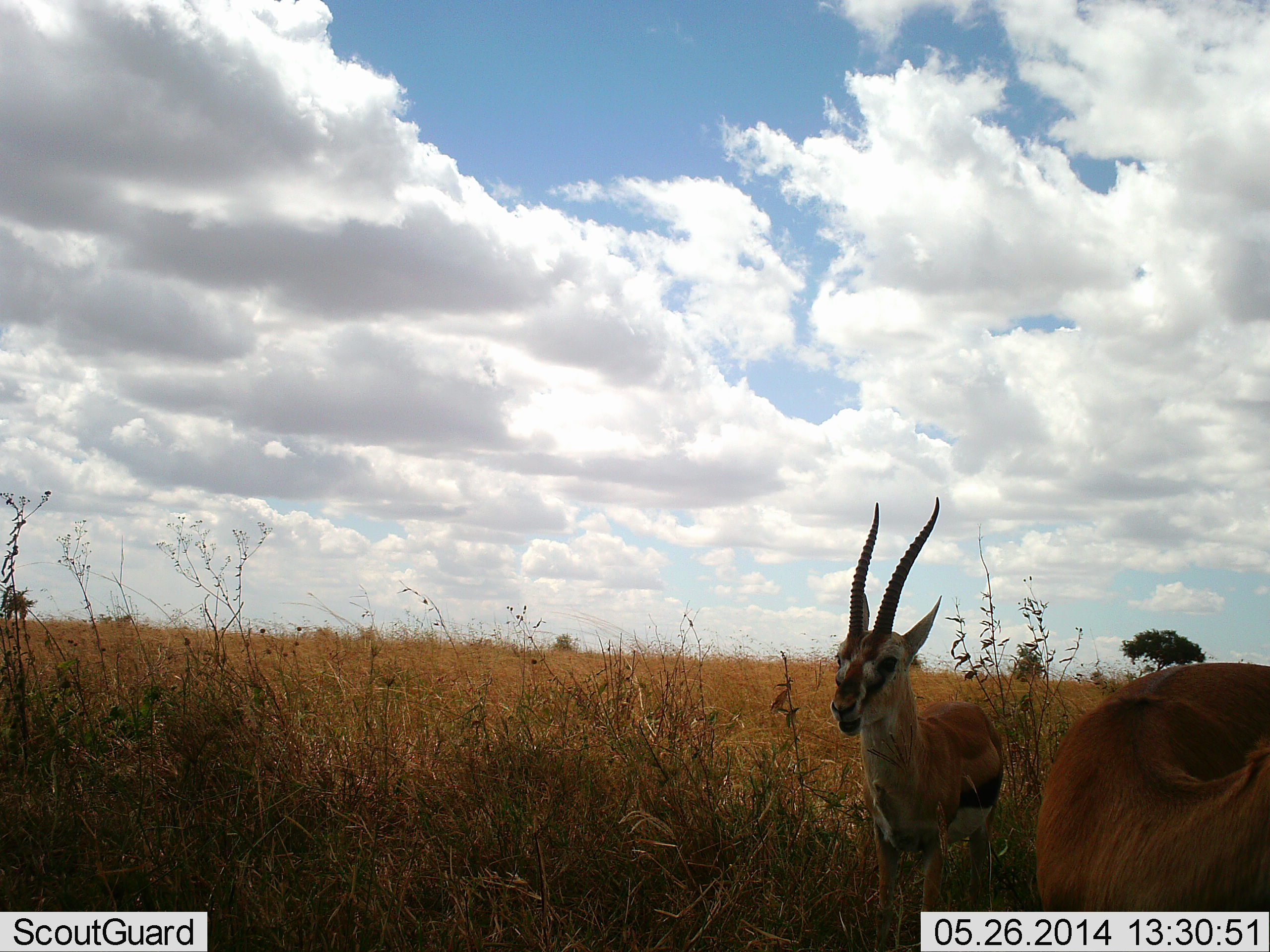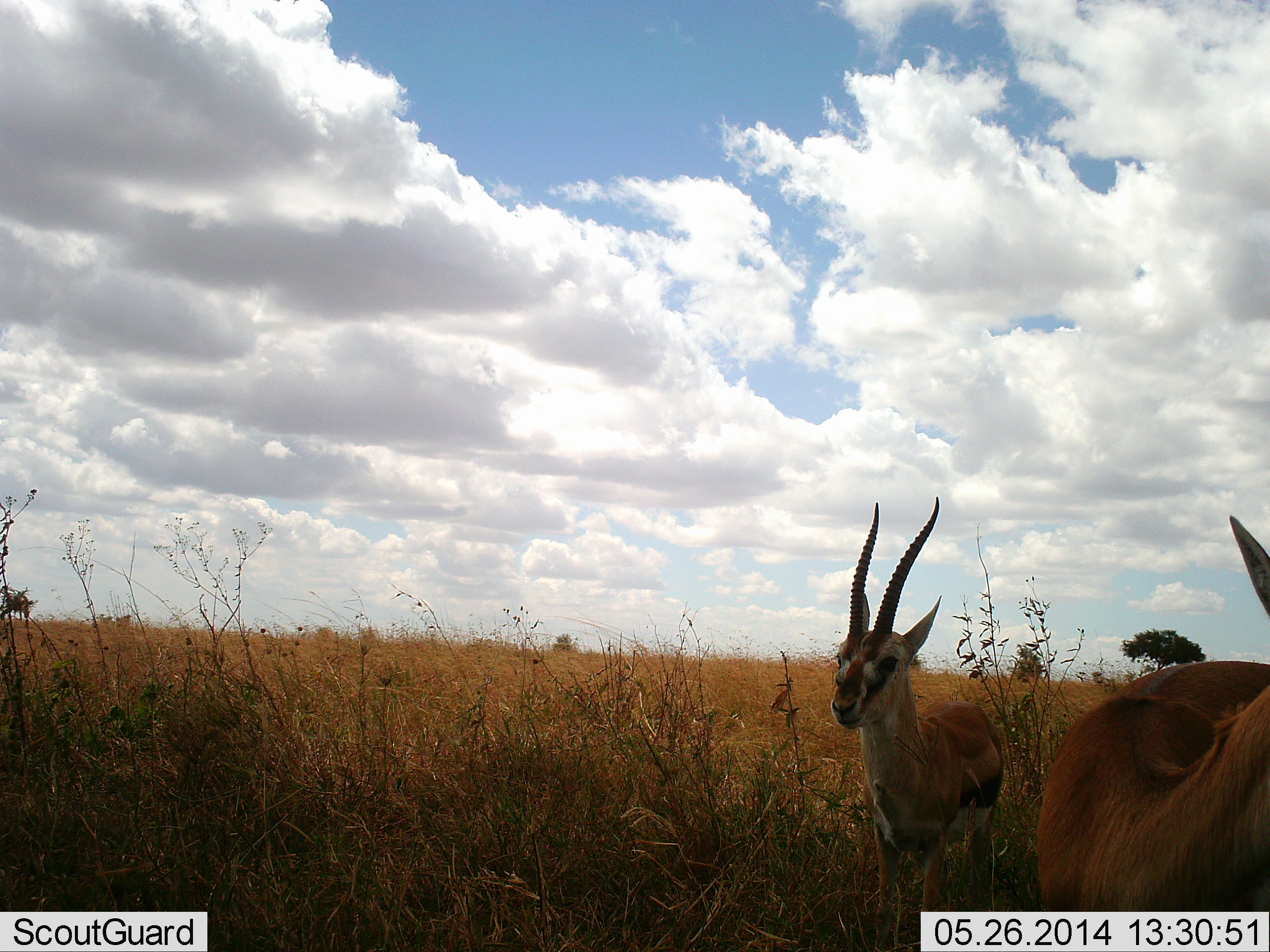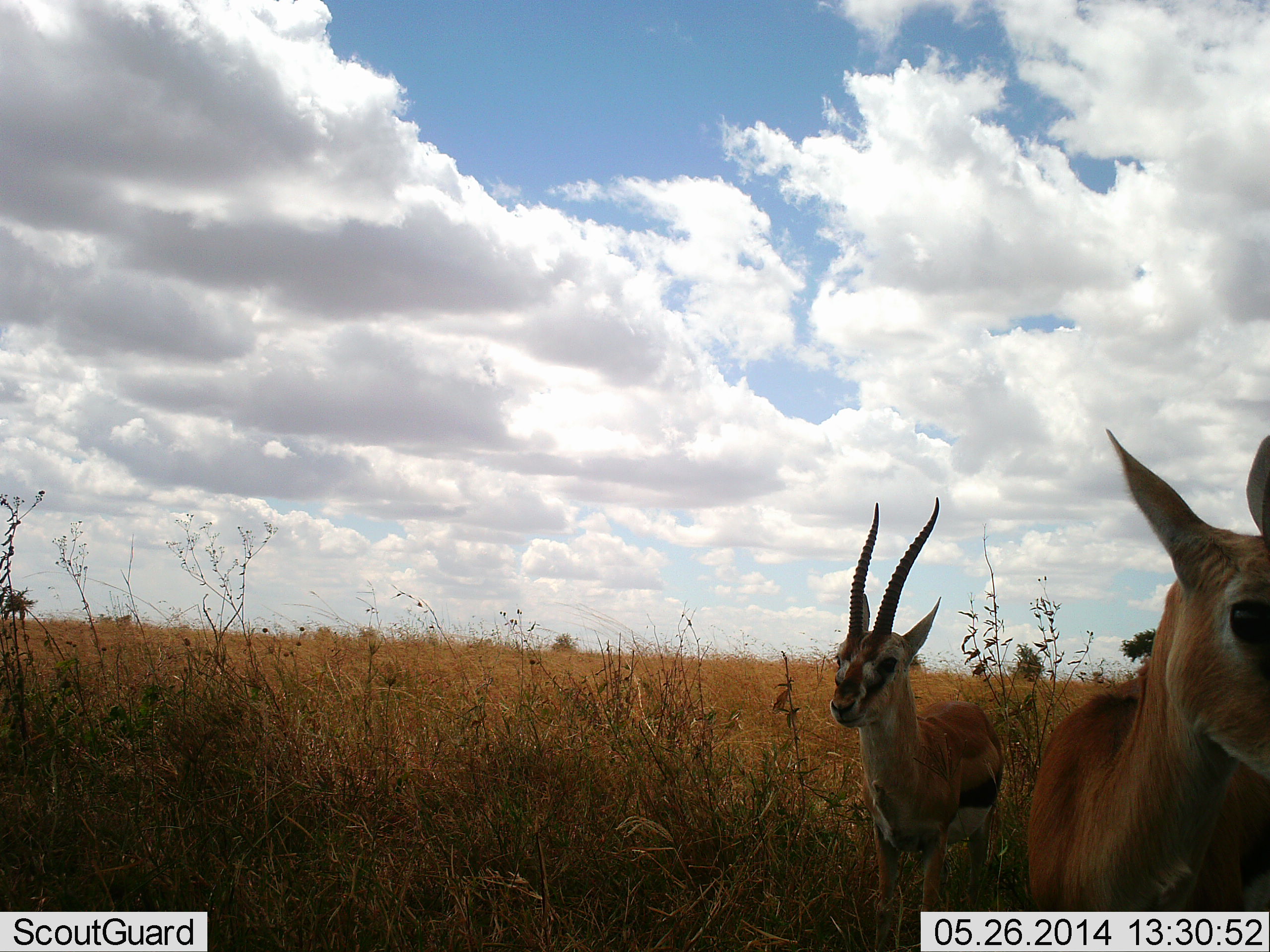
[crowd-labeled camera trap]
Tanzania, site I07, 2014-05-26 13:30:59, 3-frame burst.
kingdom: Animalia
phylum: Chordata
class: Mammalia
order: Artiodactyla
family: Bovidae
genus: Eudorcas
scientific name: Eudorcas thomsonii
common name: thomson's gazelle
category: gazellethomsons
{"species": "gazellethomsons (thomson's gazelle) (Eudorcas thomsonii)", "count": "2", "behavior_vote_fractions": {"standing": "90%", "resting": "0%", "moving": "20%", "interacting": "0%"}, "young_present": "0%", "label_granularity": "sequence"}